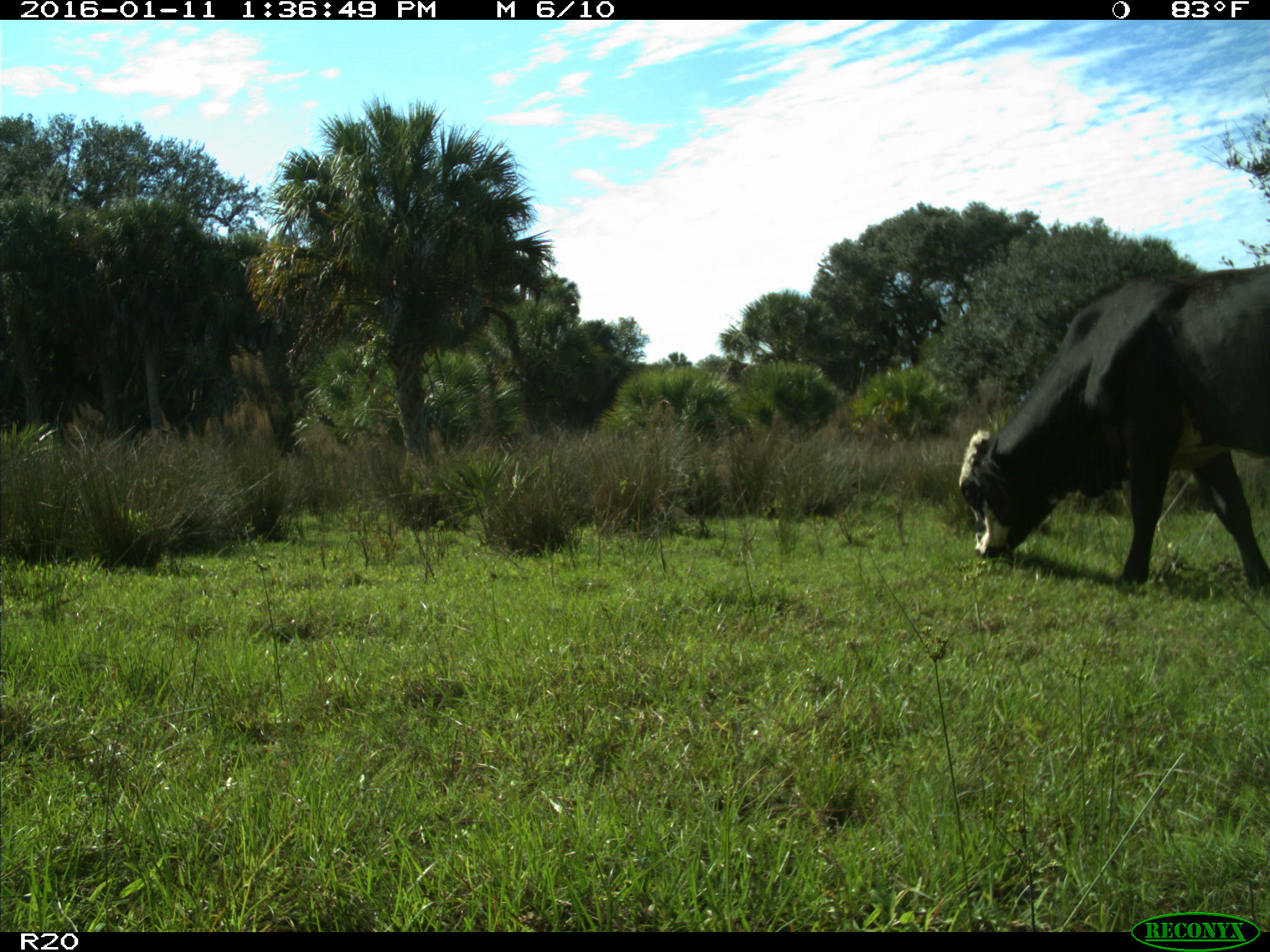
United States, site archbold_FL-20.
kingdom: Animalia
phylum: Chordata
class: Mammalia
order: Artiodactyla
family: Bovidae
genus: Bos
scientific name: Bos taurus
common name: domestic cow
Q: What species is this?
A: Bos taurus (domestic cow).